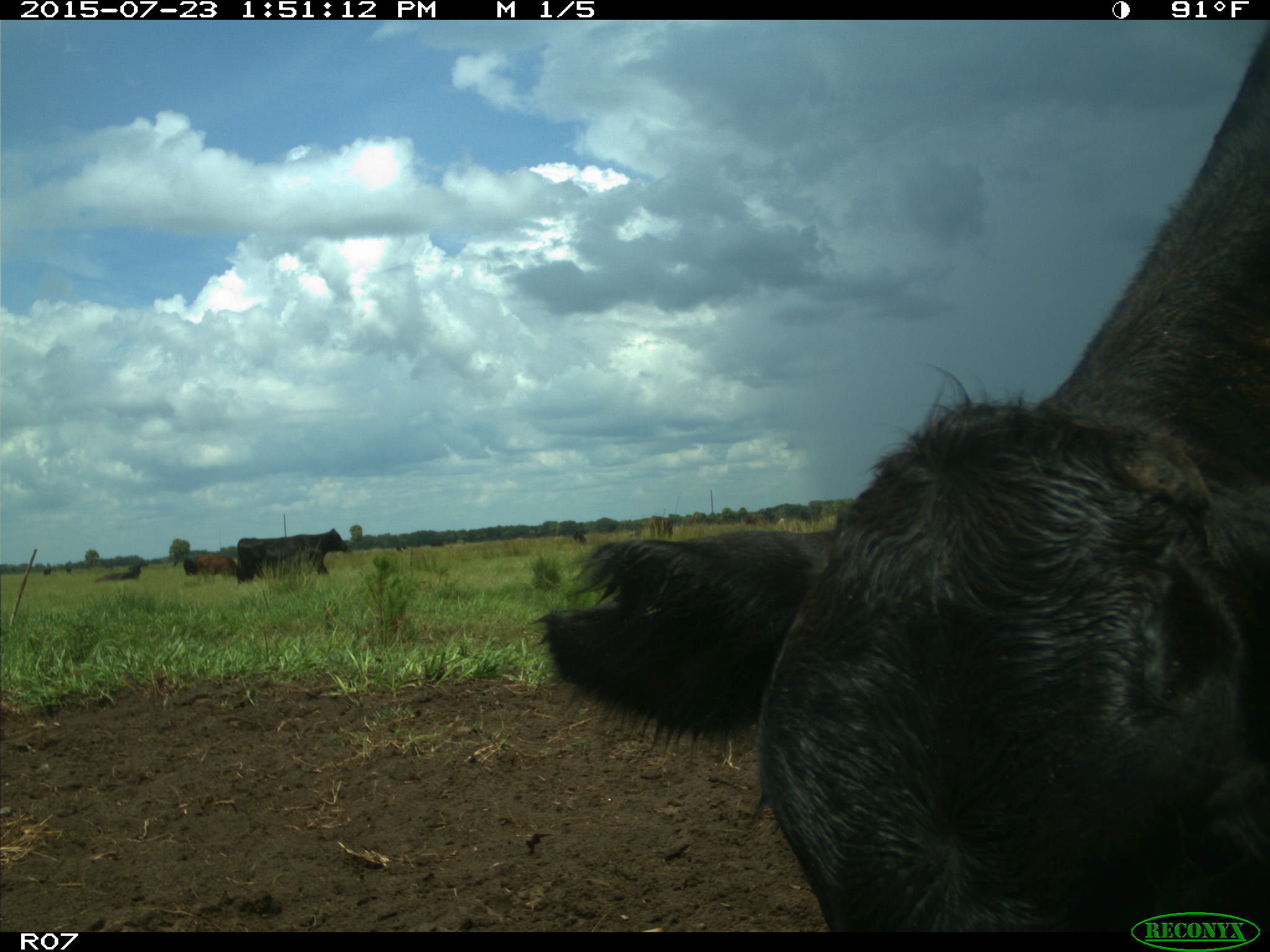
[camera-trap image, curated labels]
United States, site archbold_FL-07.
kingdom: Animalia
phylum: Chordata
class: Mammalia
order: Artiodactyla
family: Bovidae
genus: Bos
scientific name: Bos taurus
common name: domestic cow